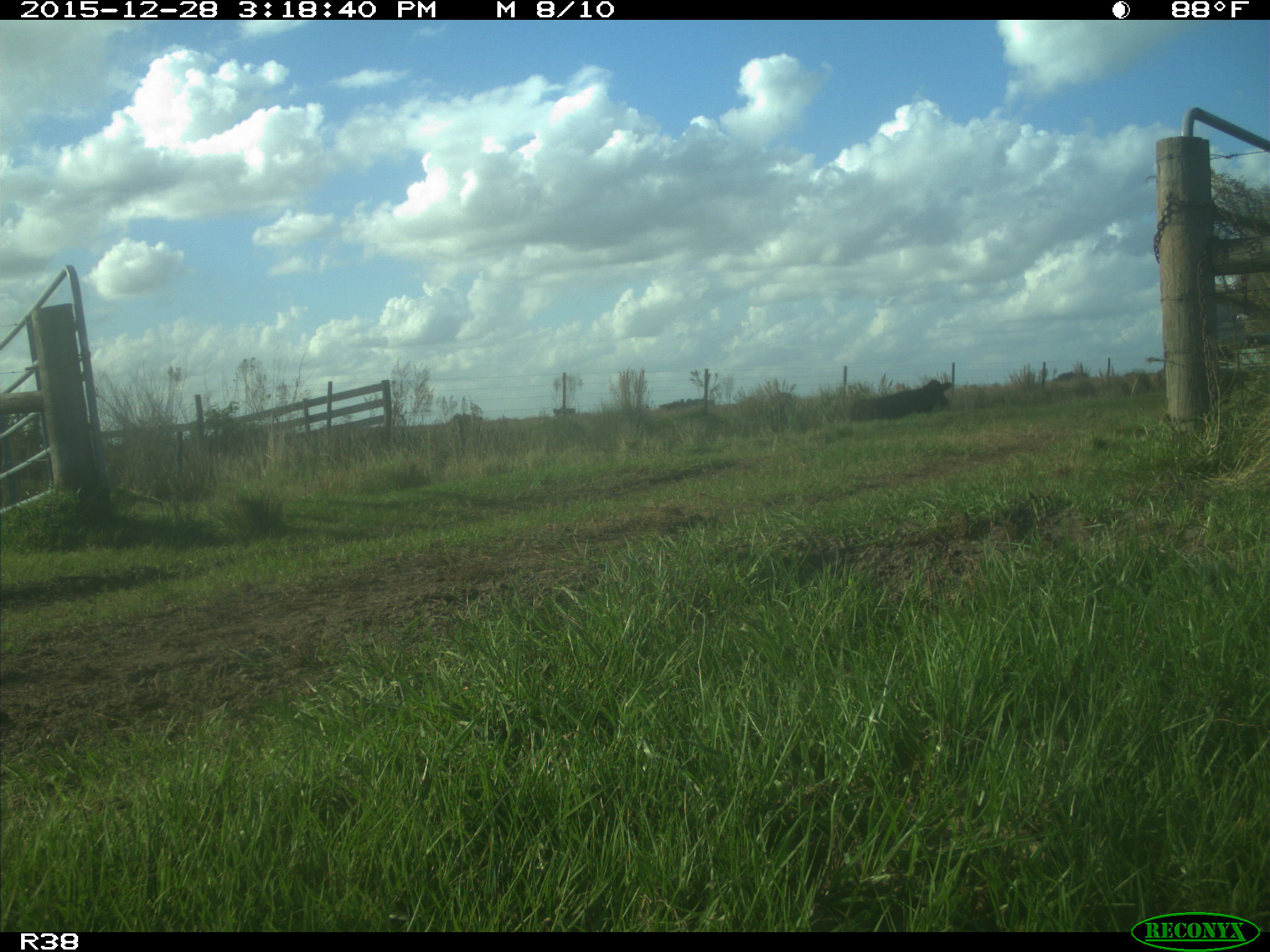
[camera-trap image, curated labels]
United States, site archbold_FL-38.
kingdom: Animalia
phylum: Chordata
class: Mammalia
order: Artiodactyla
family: Bovidae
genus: Bos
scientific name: Bos taurus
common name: domestic cow